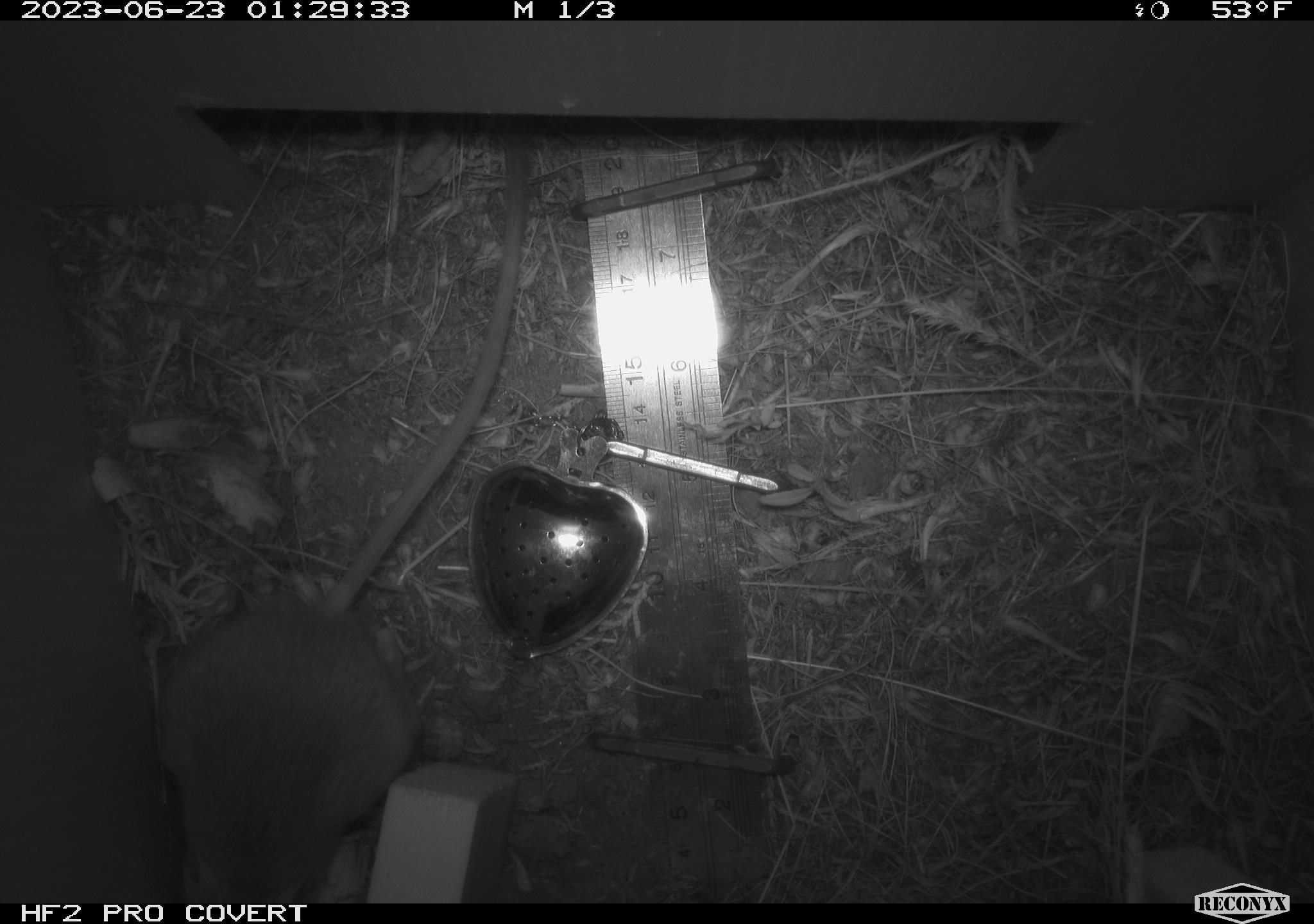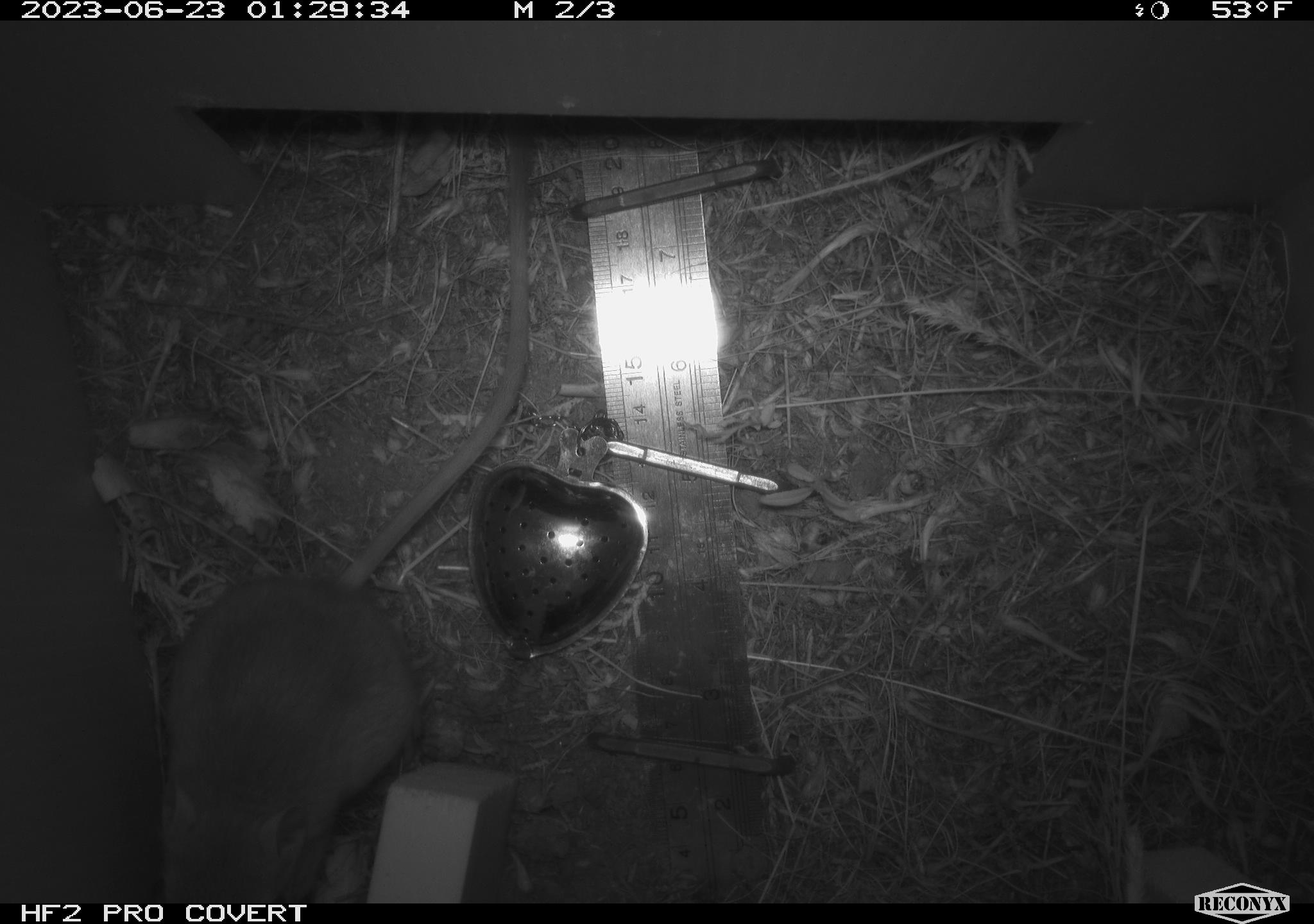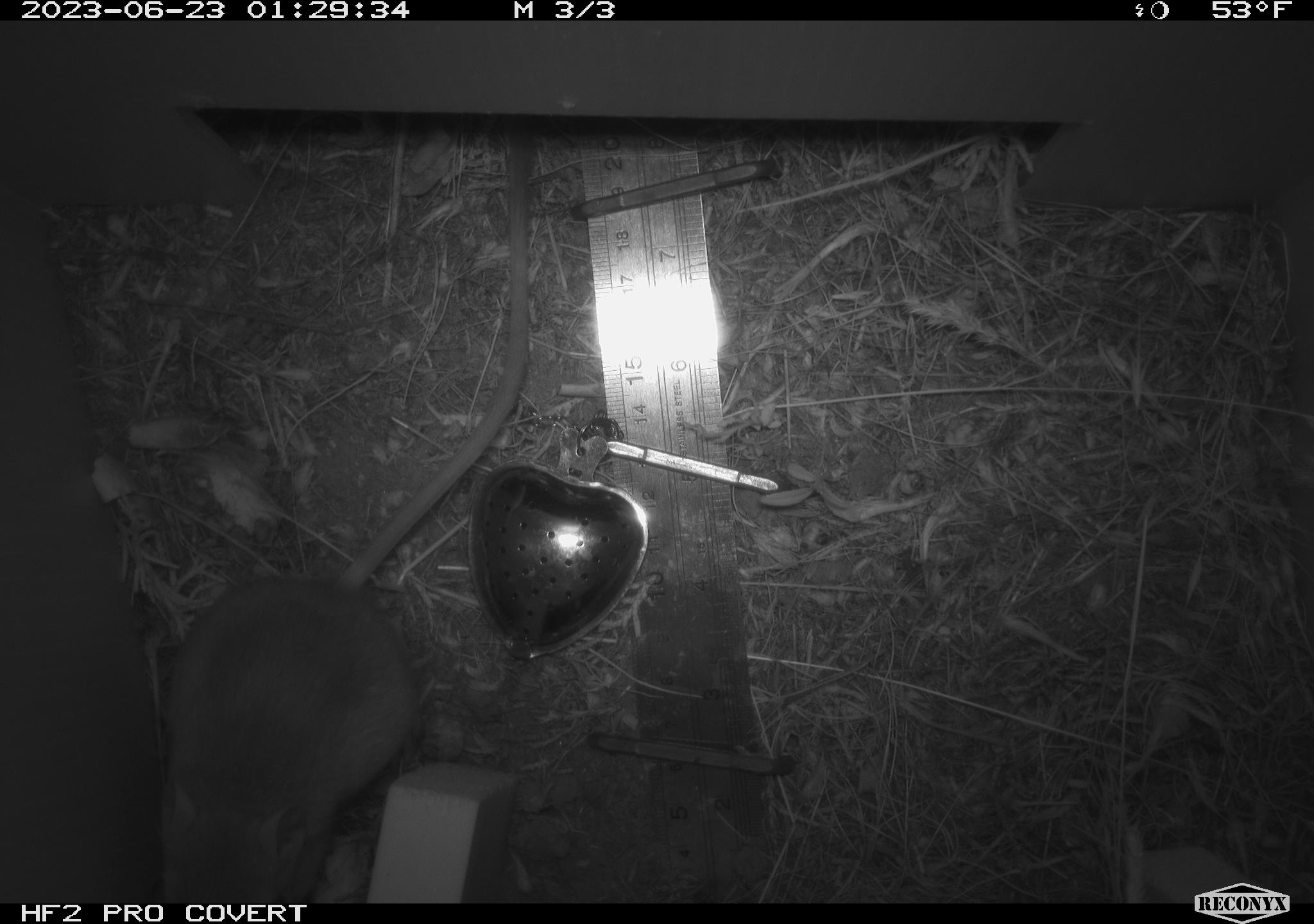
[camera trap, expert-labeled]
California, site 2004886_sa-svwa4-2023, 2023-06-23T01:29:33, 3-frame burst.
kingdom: Animalia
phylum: Chordata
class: Mammalia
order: Rodentia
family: Heteromyidae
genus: Dipodomys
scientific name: Dipodomys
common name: kangaroo rats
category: dipodomys species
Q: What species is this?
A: Dipodomys species (kangaroo rats) (Dipodomys).